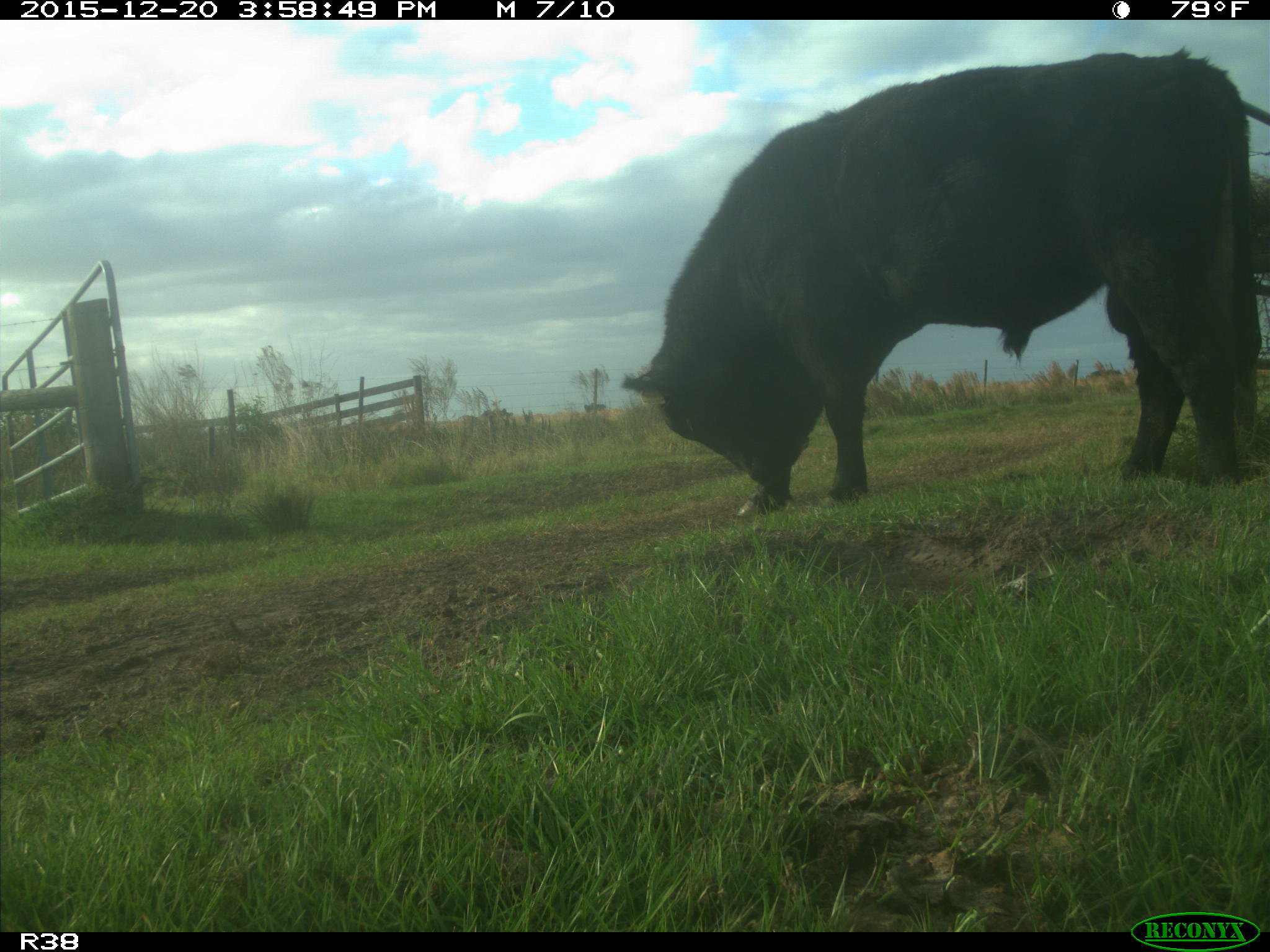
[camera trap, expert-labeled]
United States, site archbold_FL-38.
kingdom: Animalia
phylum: Chordata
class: Mammalia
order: Artiodactyla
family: Bovidae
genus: Bos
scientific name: Bos taurus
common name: domestic cow